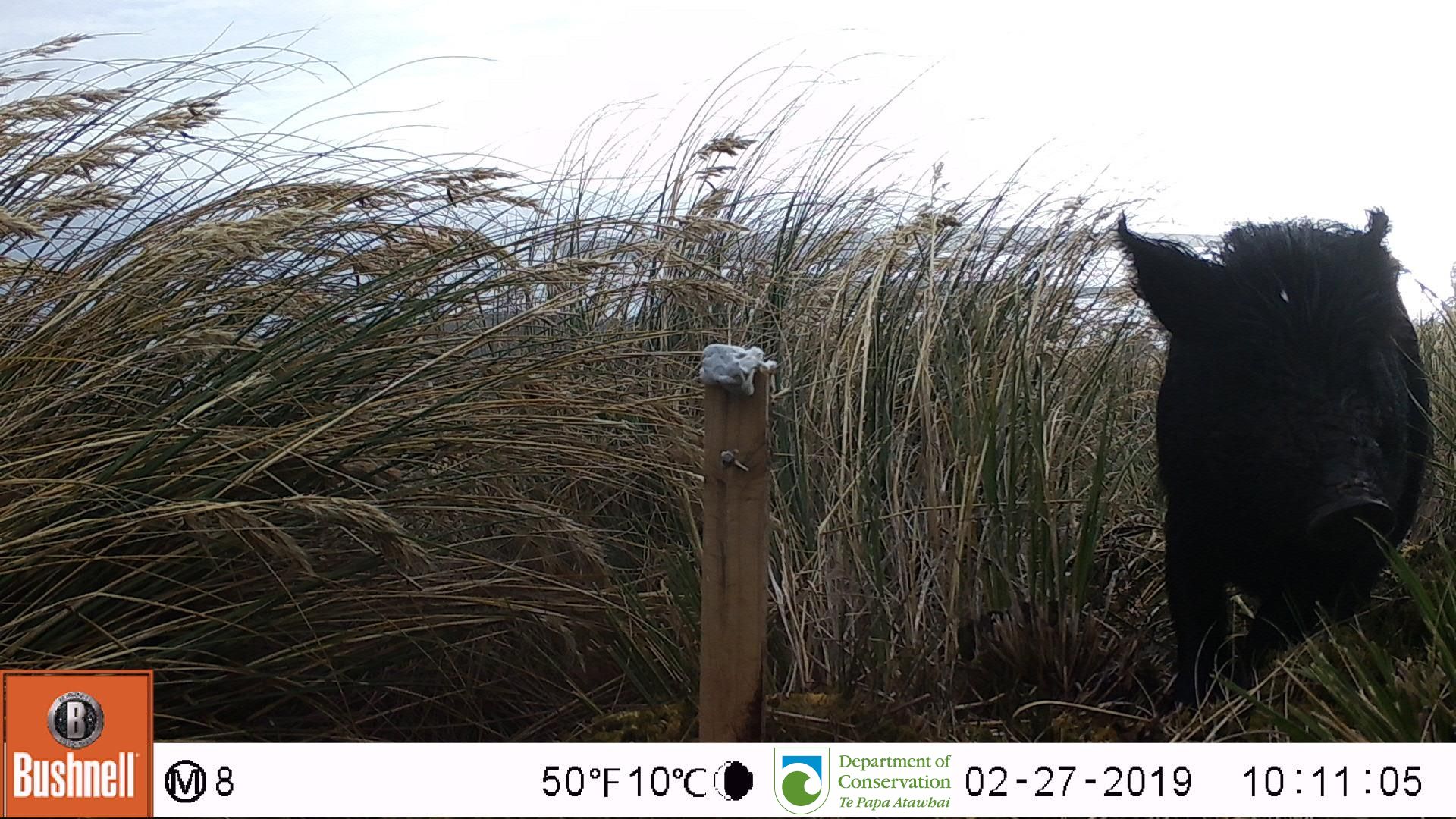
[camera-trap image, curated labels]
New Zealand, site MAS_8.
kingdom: Animalia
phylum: Chordata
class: Mammalia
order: Artiodactyla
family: Suidae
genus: Sus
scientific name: Sus scrofa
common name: pig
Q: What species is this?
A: Pig (Sus scrofa).